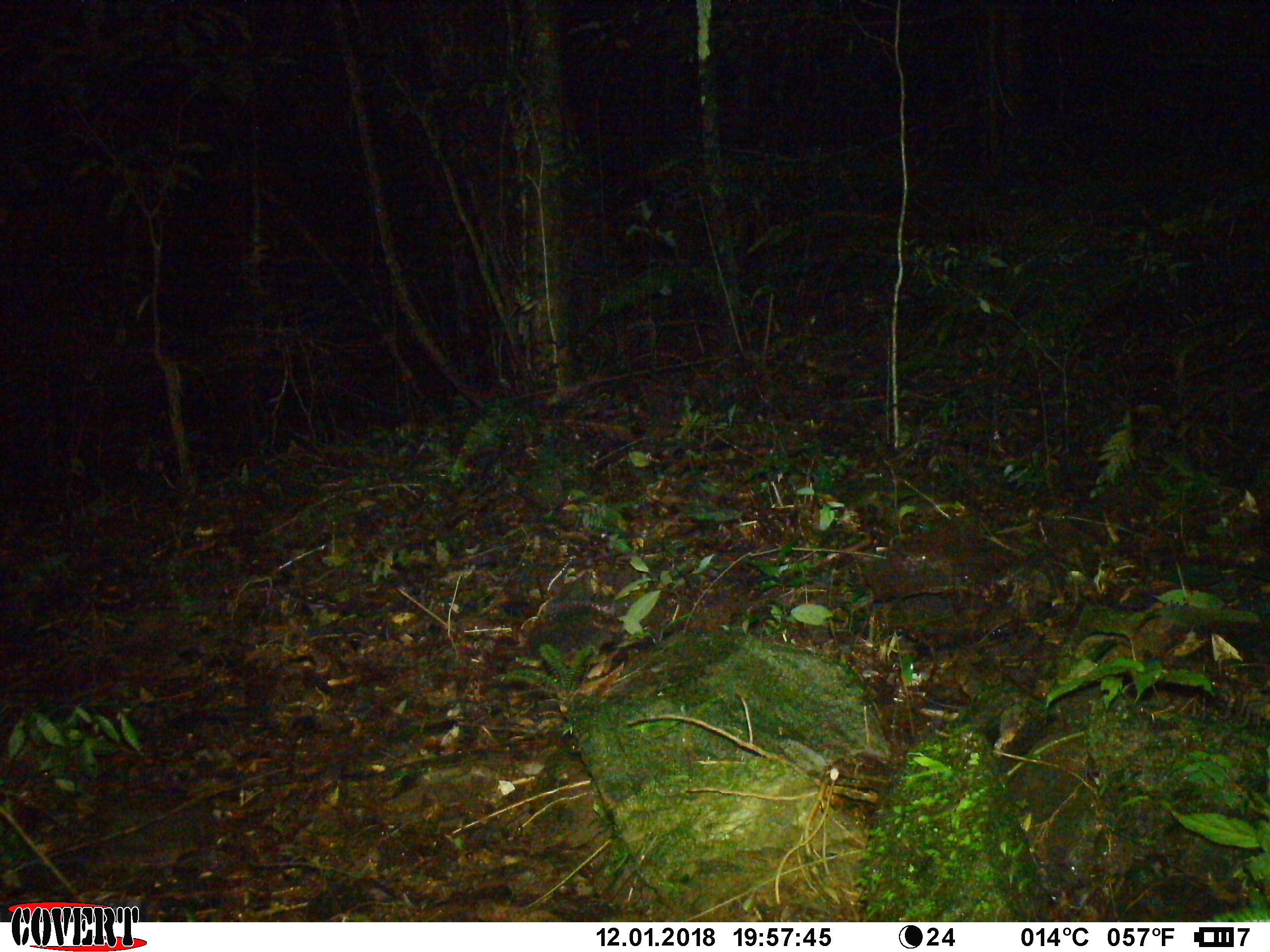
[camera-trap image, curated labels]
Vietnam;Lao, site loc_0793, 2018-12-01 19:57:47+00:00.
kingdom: Animalia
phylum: Chordata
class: Mammalia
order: Carnivora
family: Mustelidae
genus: Melogale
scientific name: Melogale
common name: ferret badger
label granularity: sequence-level